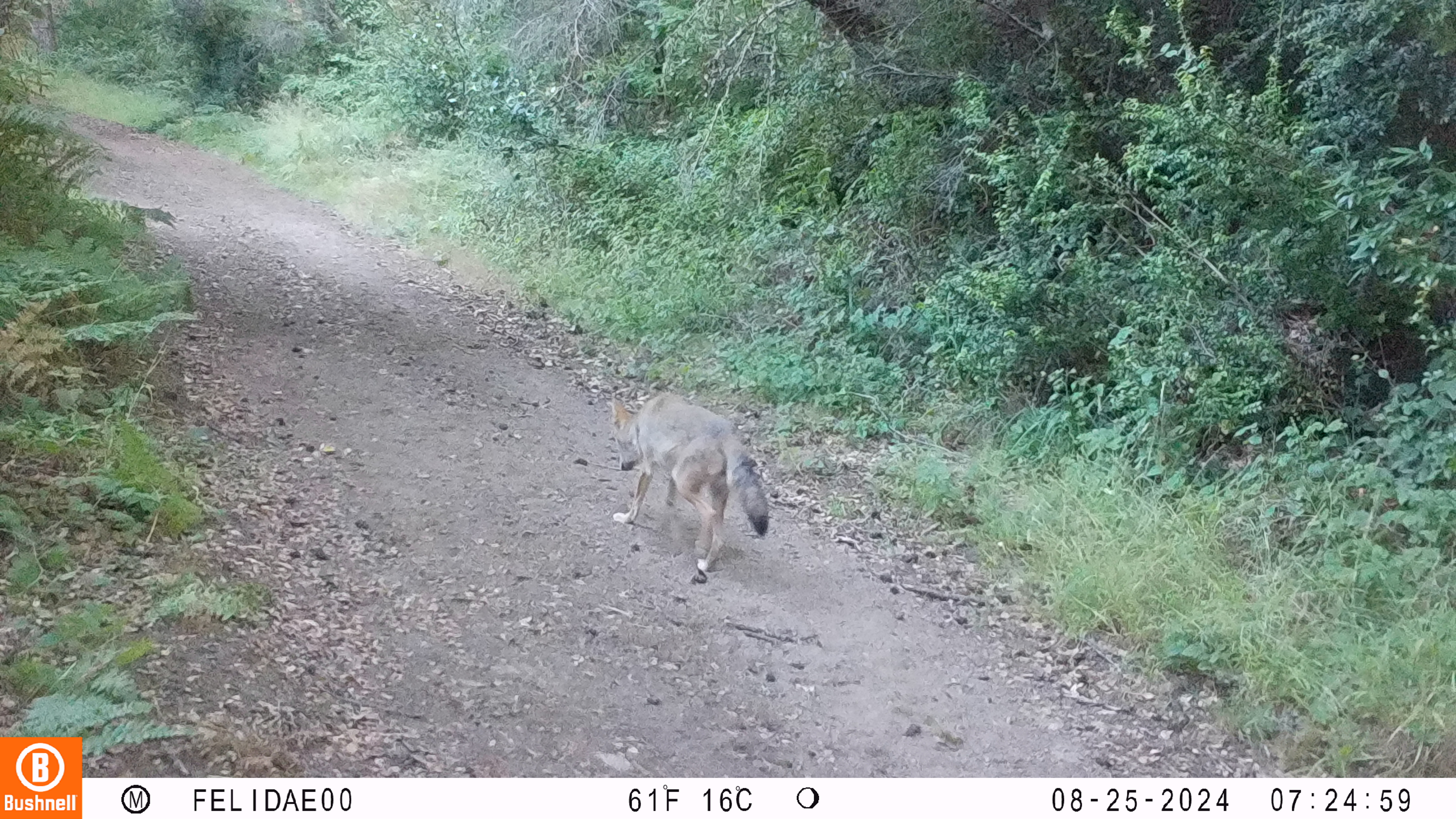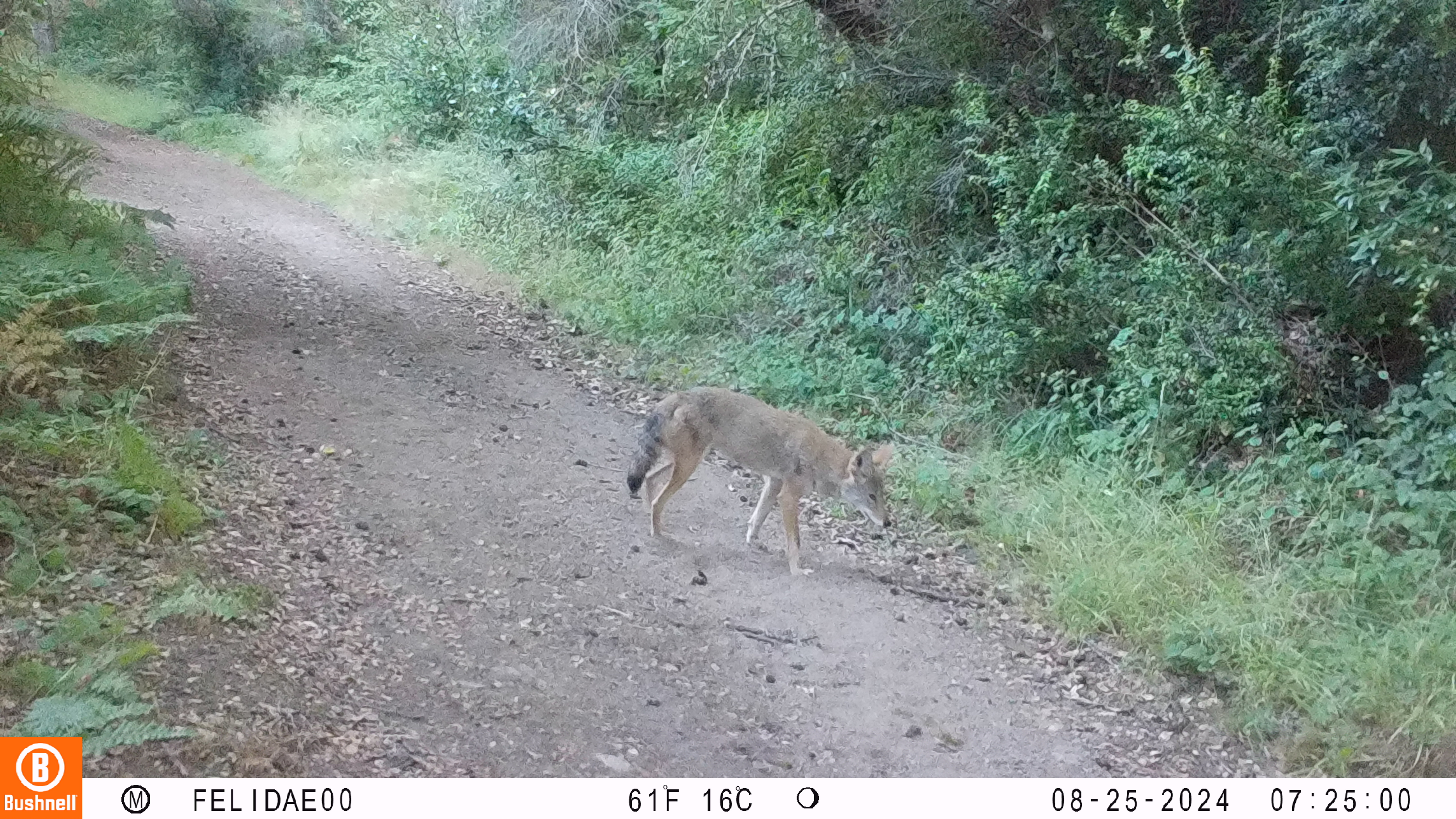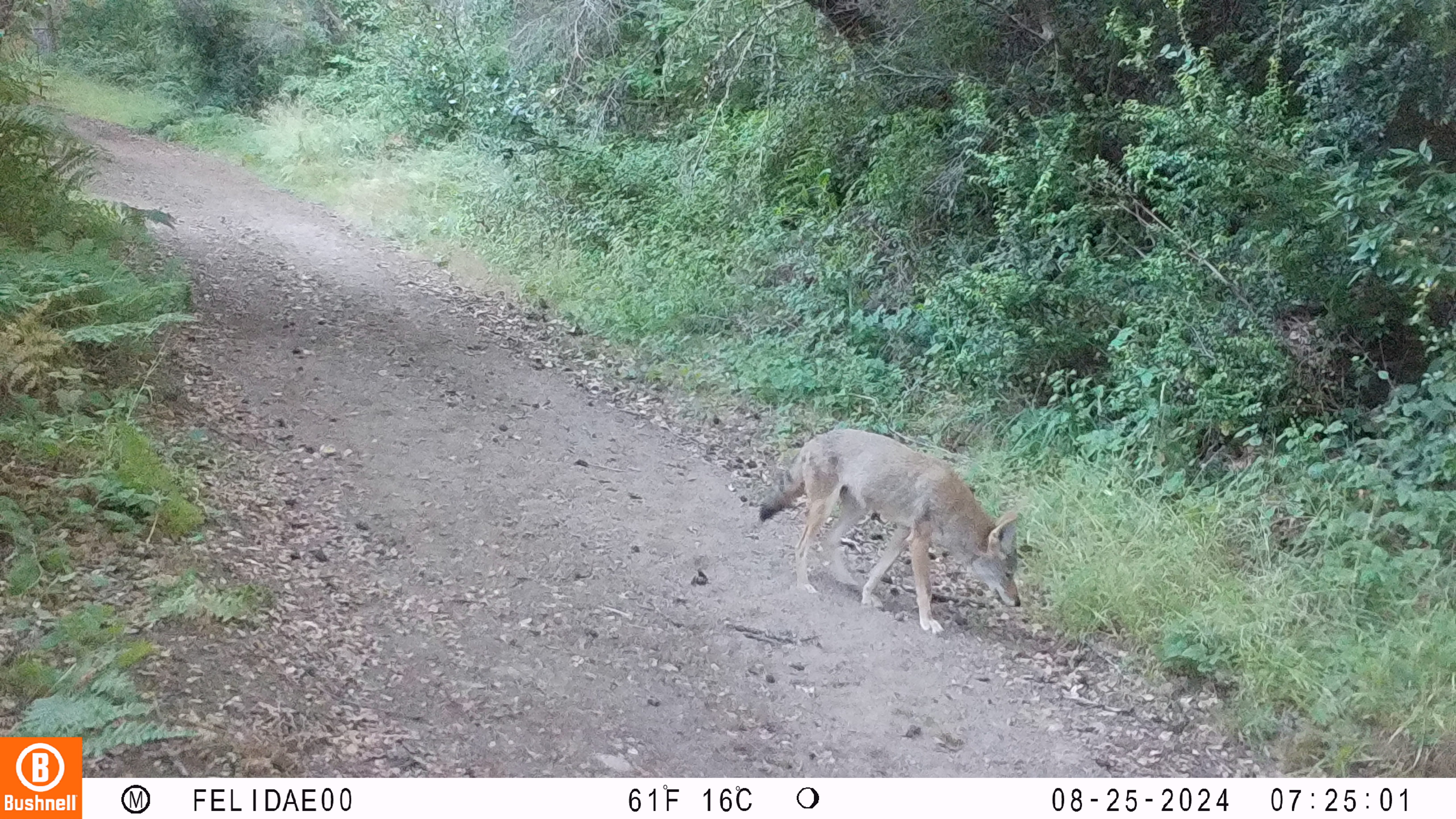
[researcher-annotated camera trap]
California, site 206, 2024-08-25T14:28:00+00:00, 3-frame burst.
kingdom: Animalia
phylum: Chordata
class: Mammalia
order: Carnivora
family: Canidae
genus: Canis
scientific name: Canis latrans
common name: coyote